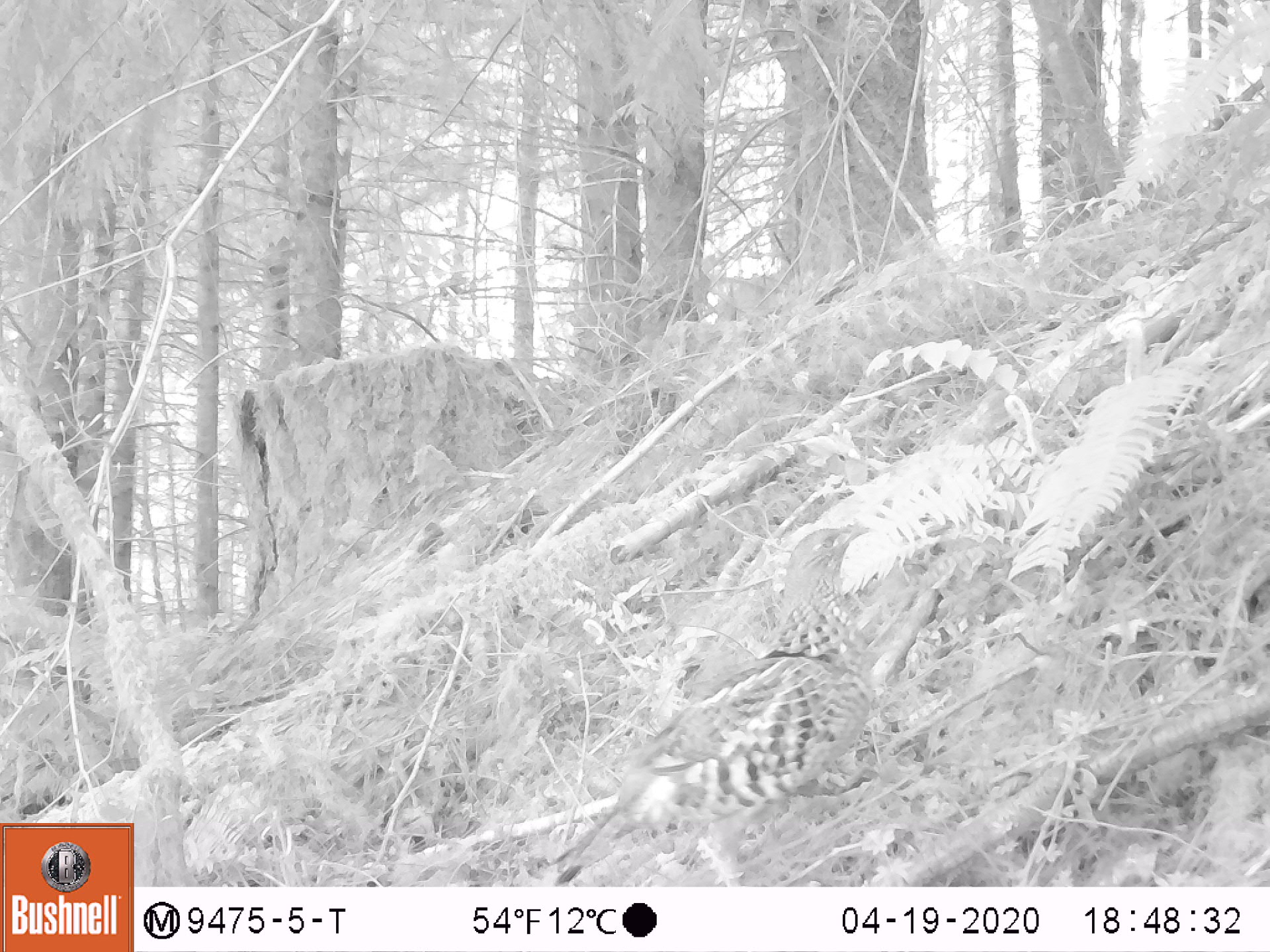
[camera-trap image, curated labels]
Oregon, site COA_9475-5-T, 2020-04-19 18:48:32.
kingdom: Animalia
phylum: Chordata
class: Aves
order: Galliformes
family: Phasianidae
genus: Bonasa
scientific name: Bonasa umbellus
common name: ruffed grouse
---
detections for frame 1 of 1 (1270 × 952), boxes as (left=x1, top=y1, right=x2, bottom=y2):
ruffed grouse: (left=620, top=510, right=885, bottom=842)